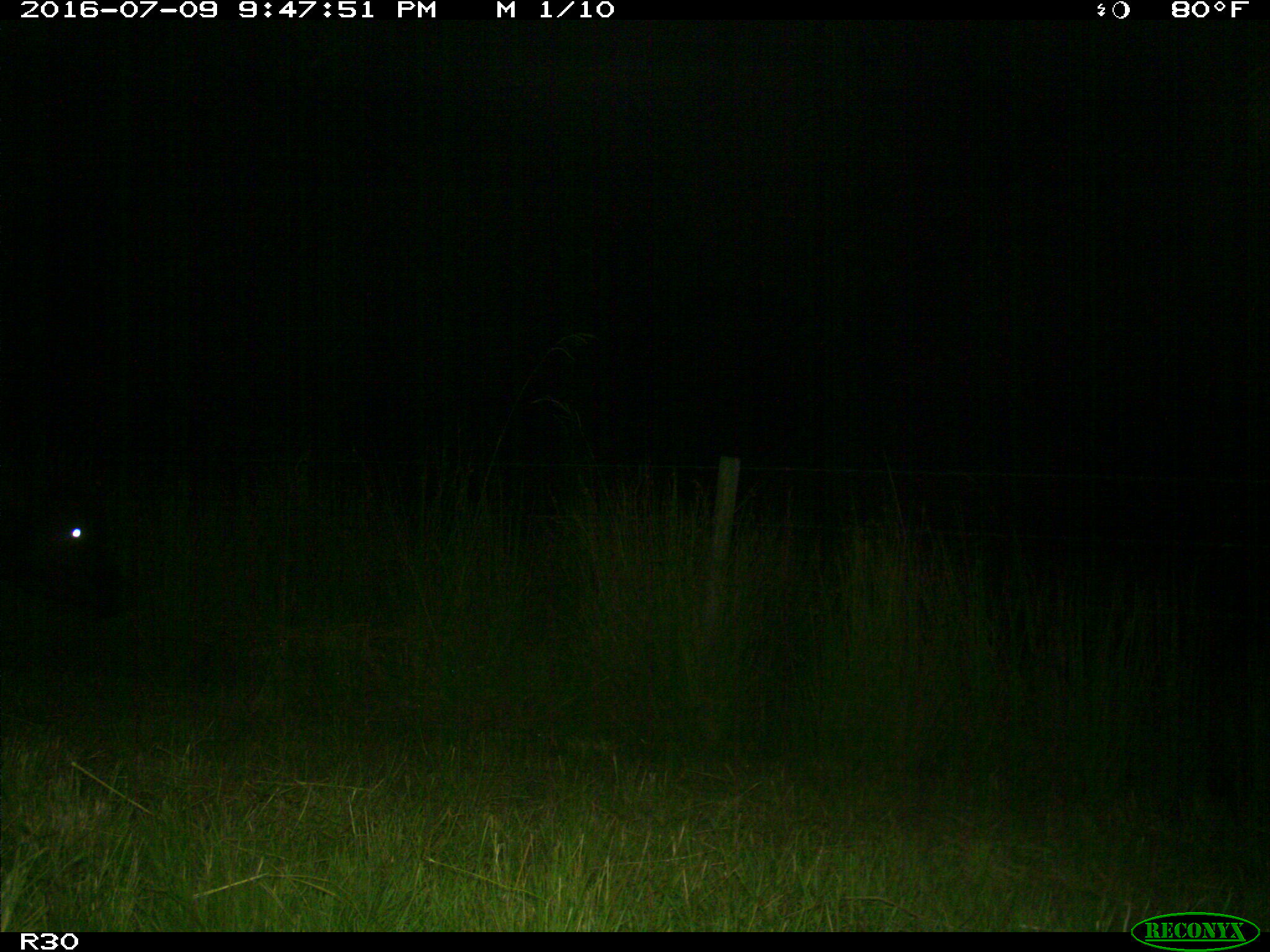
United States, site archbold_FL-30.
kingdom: Animalia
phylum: Chordata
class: Mammalia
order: Artiodactyla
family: Bovidae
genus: Bos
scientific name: Bos taurus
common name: domestic cow